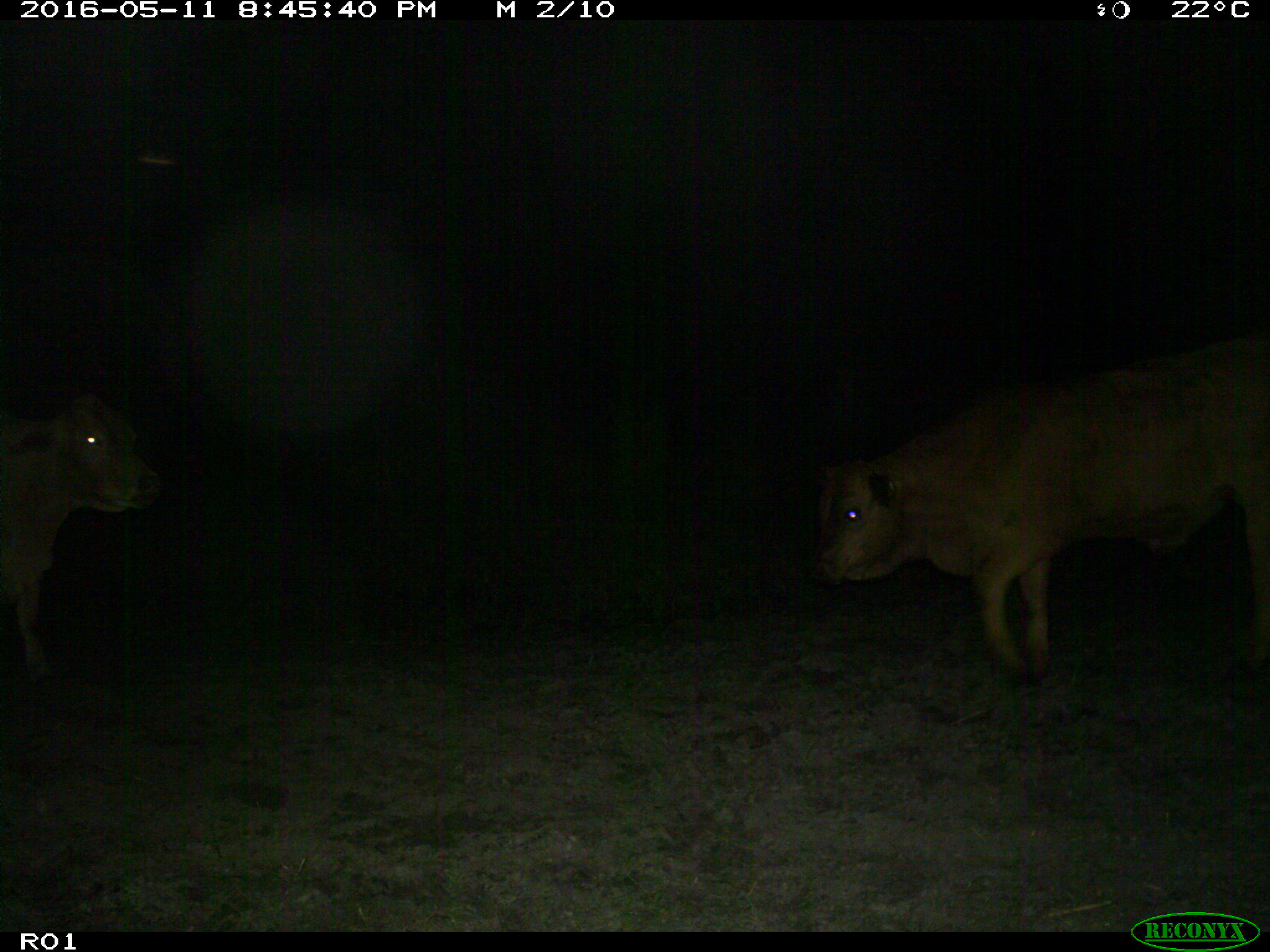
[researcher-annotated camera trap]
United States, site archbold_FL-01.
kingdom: Animalia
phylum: Chordata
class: Mammalia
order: Artiodactyla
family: Bovidae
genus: Bos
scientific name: Bos taurus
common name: domestic cow